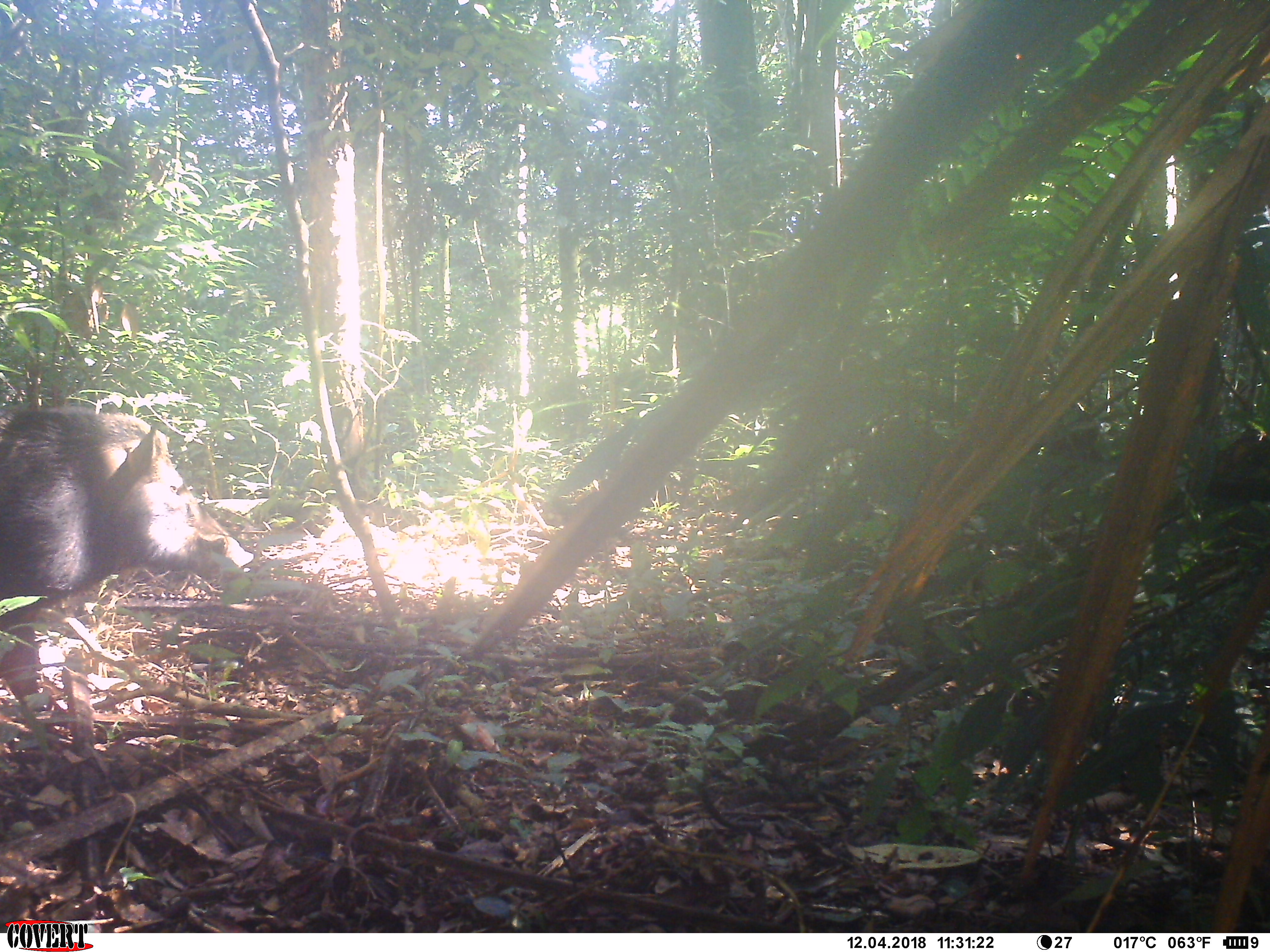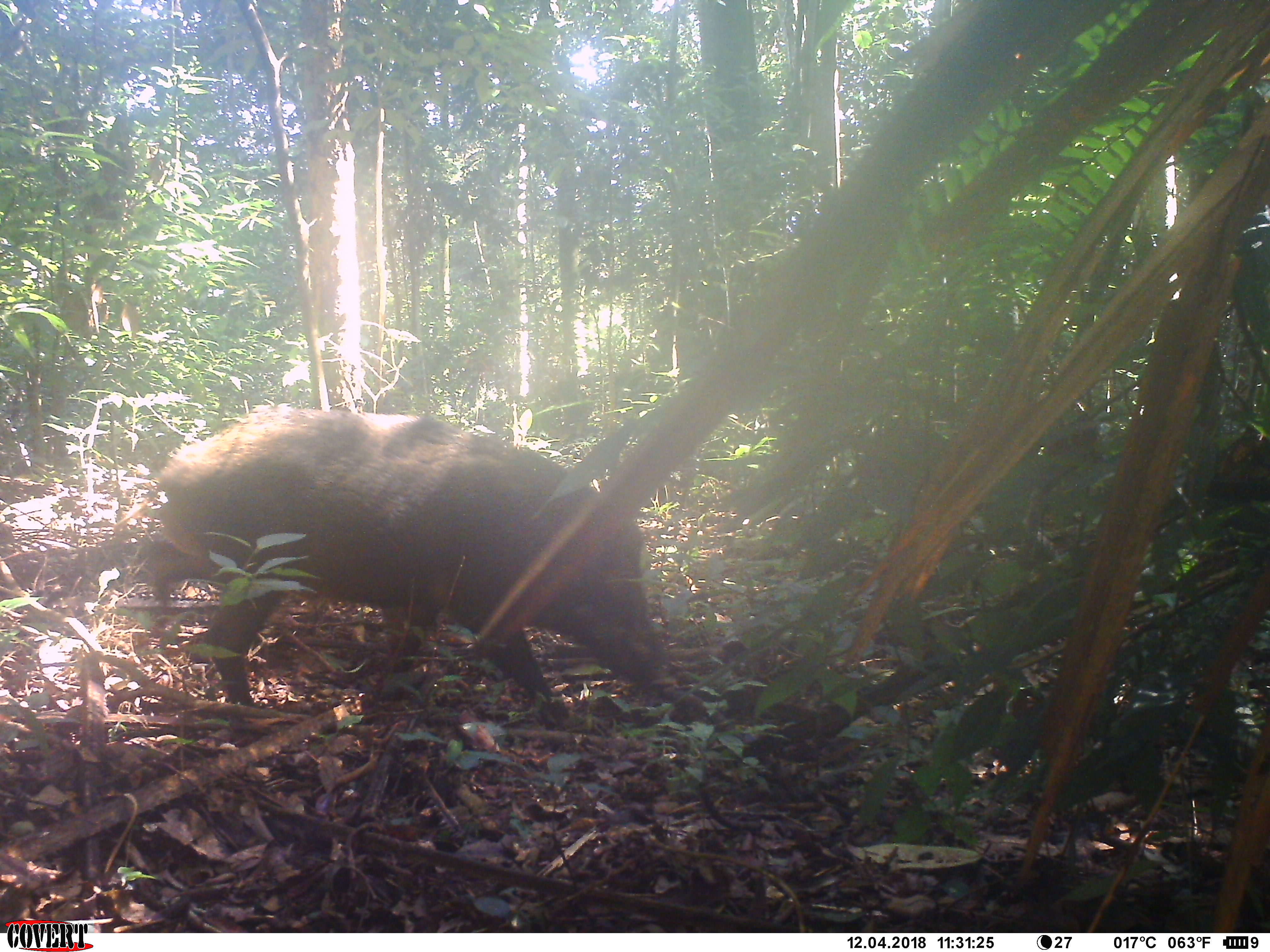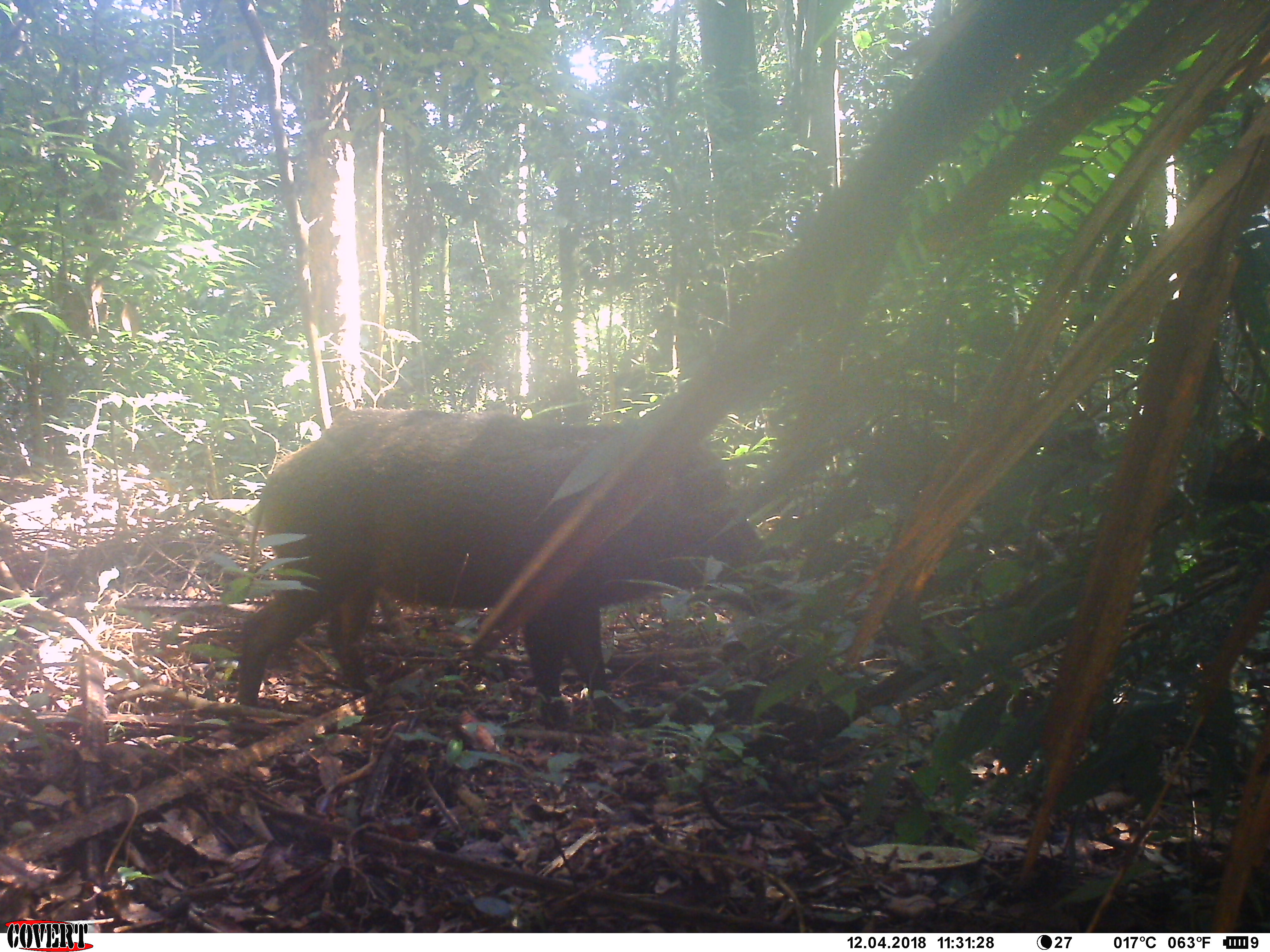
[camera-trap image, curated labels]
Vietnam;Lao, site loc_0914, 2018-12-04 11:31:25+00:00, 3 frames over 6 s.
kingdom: Animalia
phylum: Chordata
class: Mammalia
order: Artiodactyla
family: Suidae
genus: Sus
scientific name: Sus scrofa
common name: eurasian wild pig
Eurasian wild pig (Sus scrofa). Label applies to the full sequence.